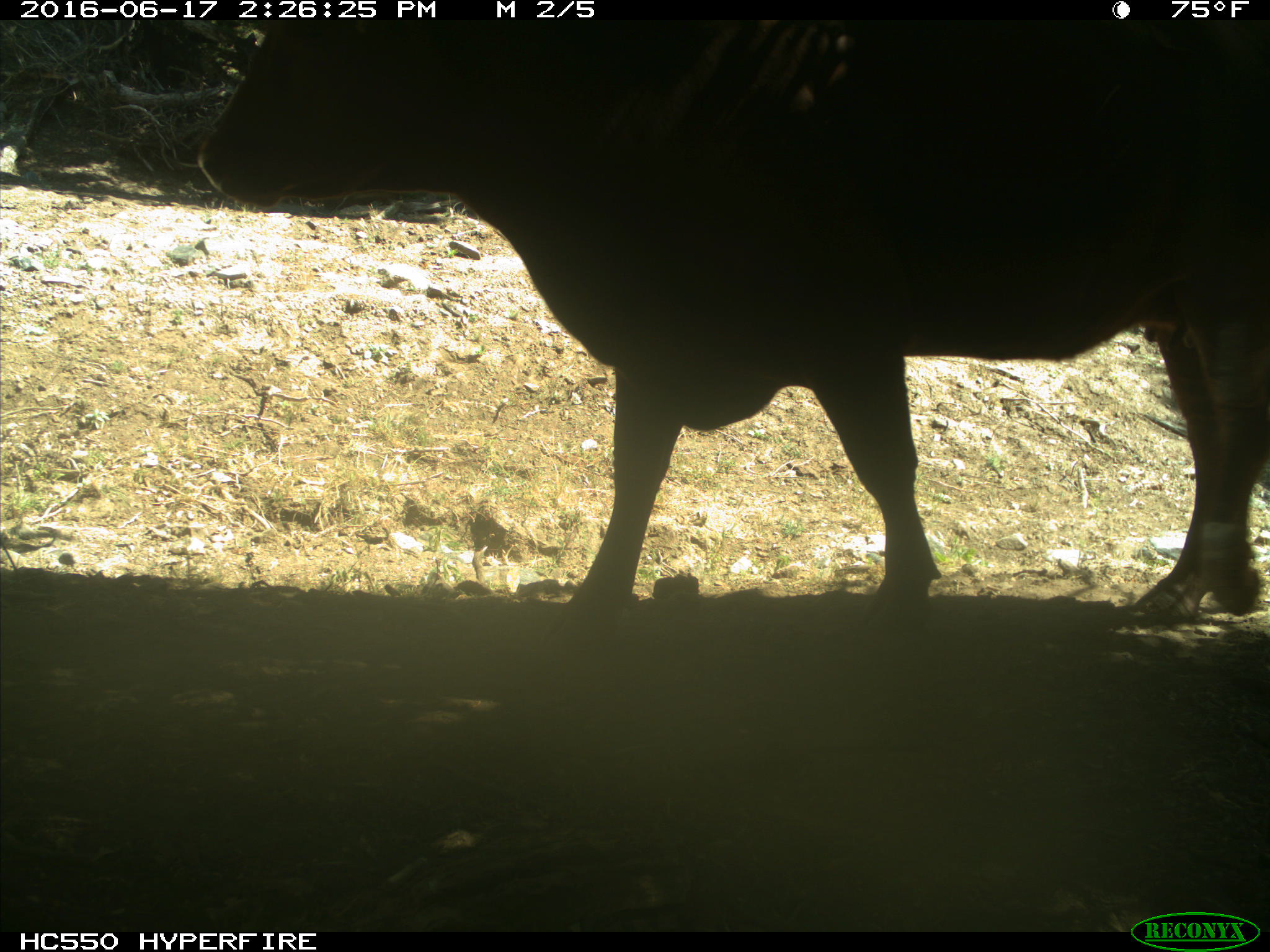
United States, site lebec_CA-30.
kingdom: Animalia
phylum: Chordata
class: Mammalia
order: Artiodactyla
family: Bovidae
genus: Bos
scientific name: Bos taurus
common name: domestic cow